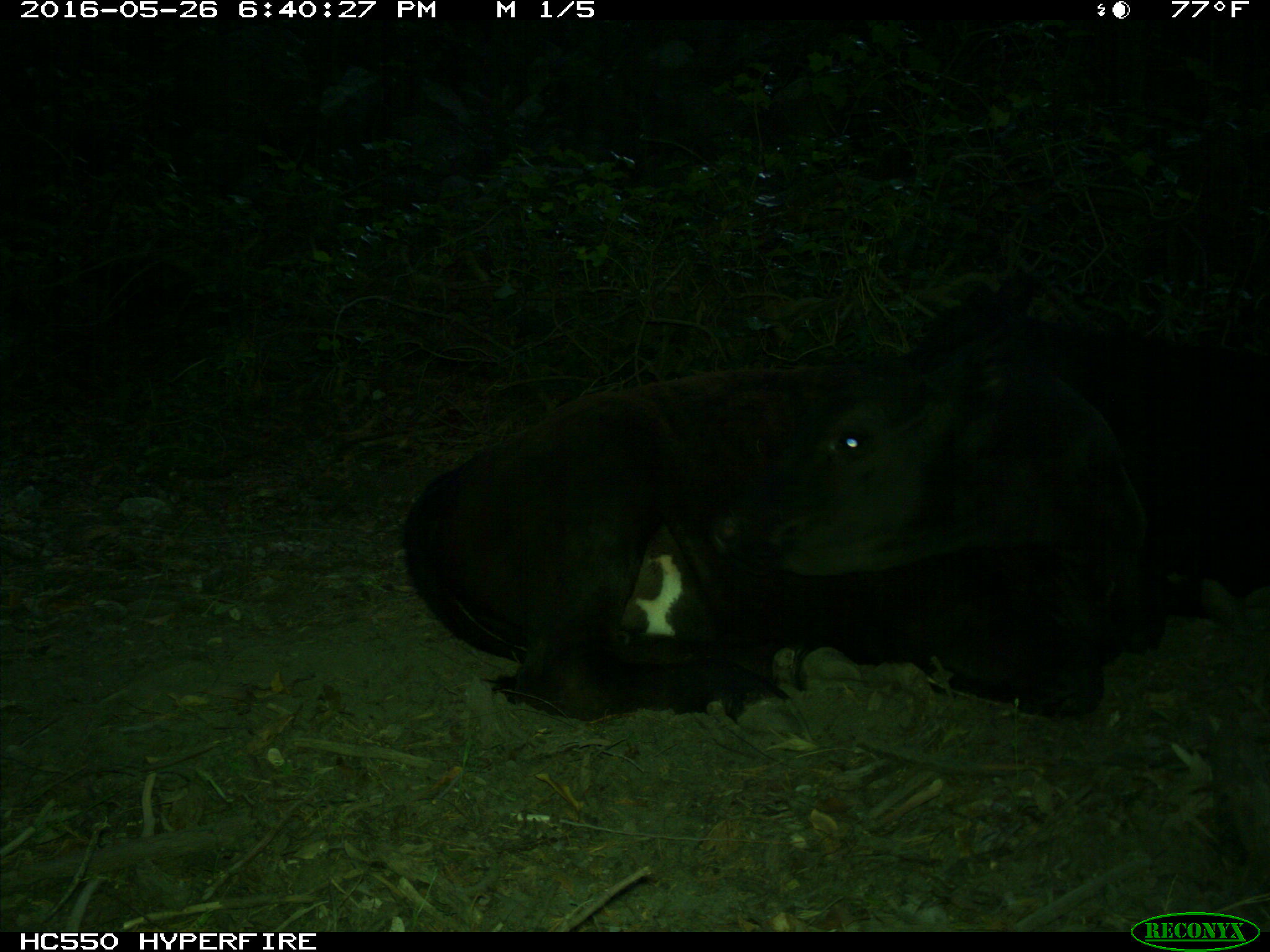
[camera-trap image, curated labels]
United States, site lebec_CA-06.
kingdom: Animalia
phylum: Chordata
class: Mammalia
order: Artiodactyla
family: Bovidae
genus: Bos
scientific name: Bos taurus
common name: domestic cow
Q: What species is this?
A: Bos taurus (domestic cow).